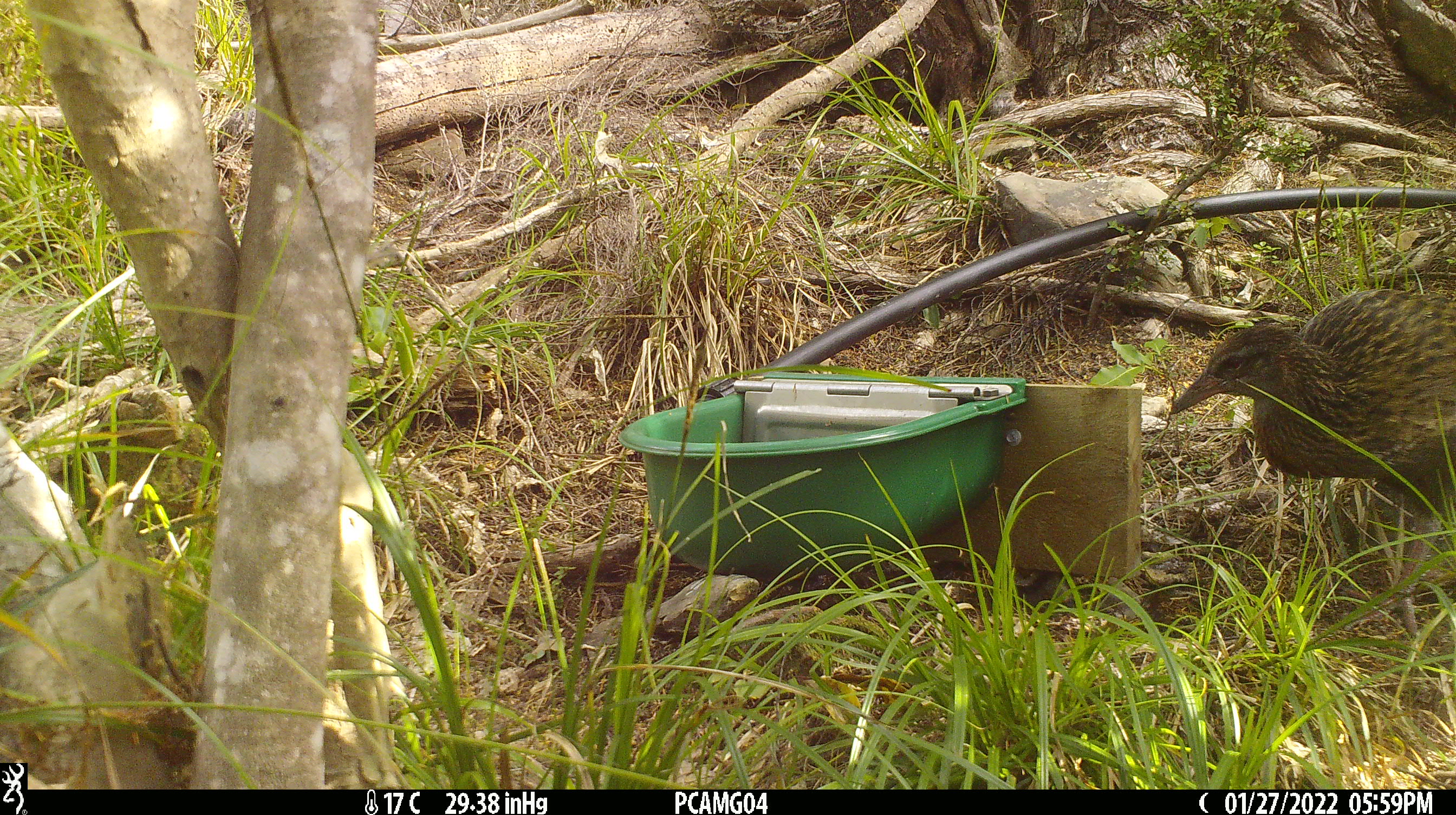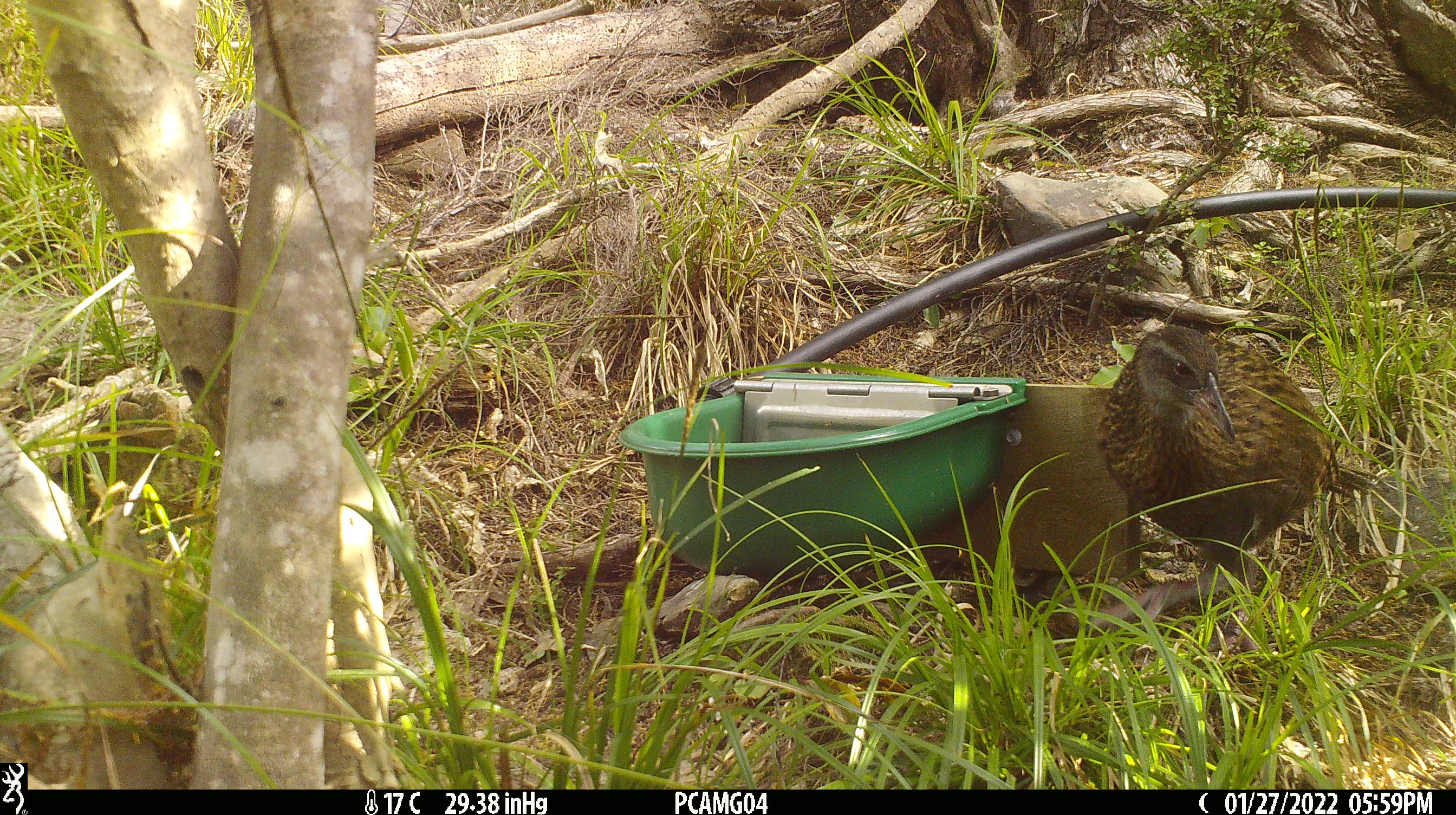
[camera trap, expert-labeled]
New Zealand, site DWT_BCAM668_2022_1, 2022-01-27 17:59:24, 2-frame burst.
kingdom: Animalia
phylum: Chordata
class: Aves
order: Gruiformes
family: Rallidae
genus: Gallirallus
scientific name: Gallirallus australis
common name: weka